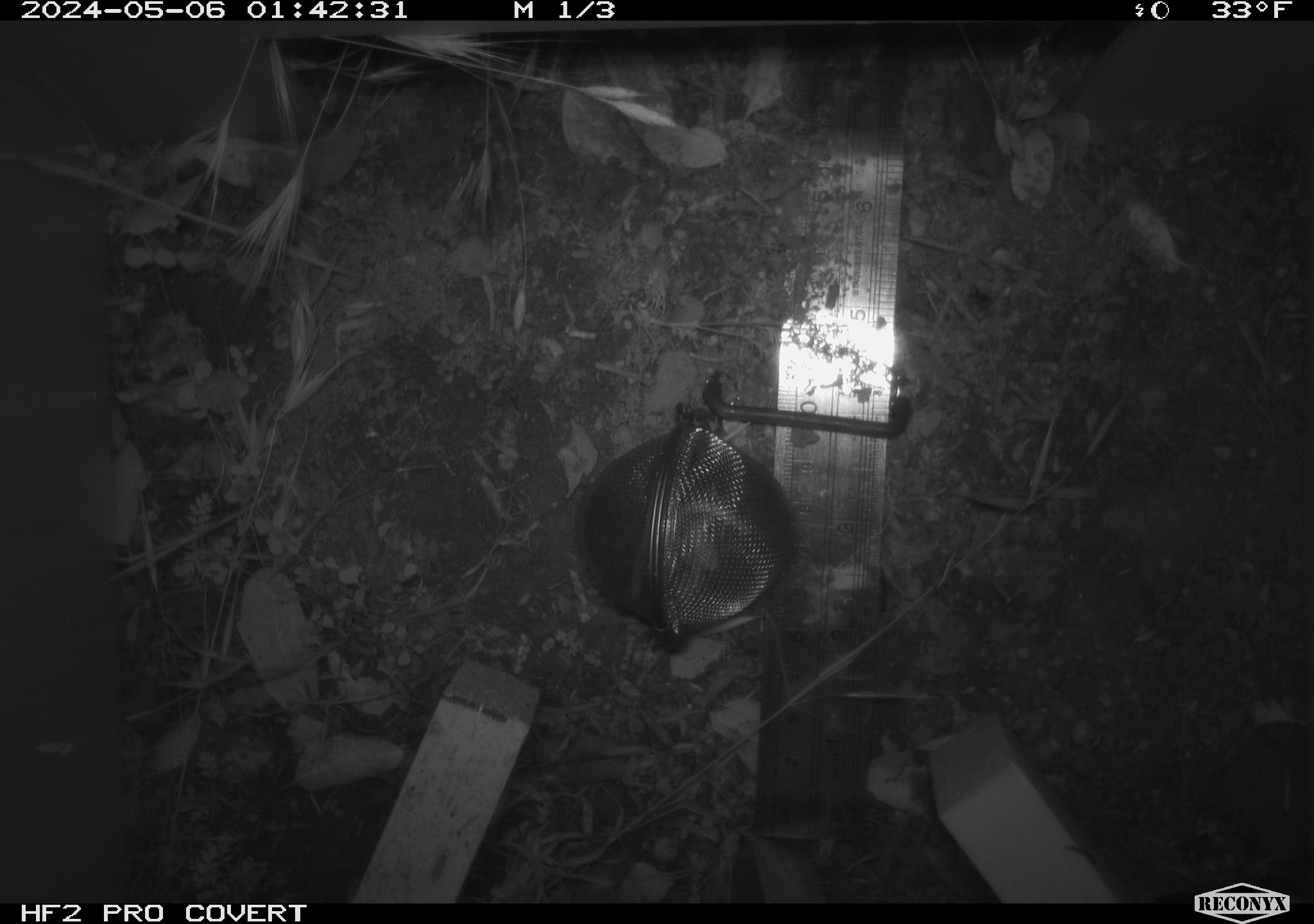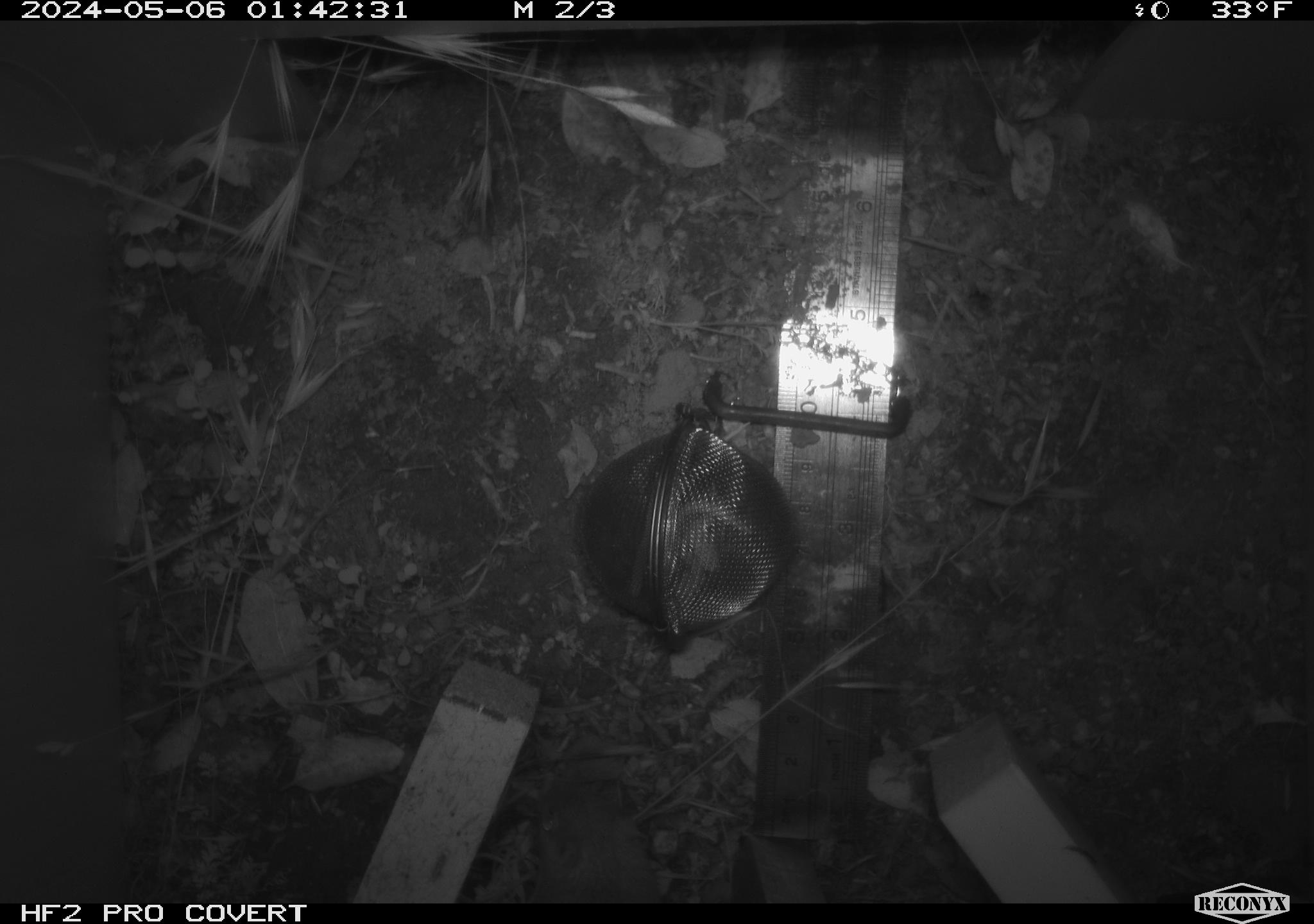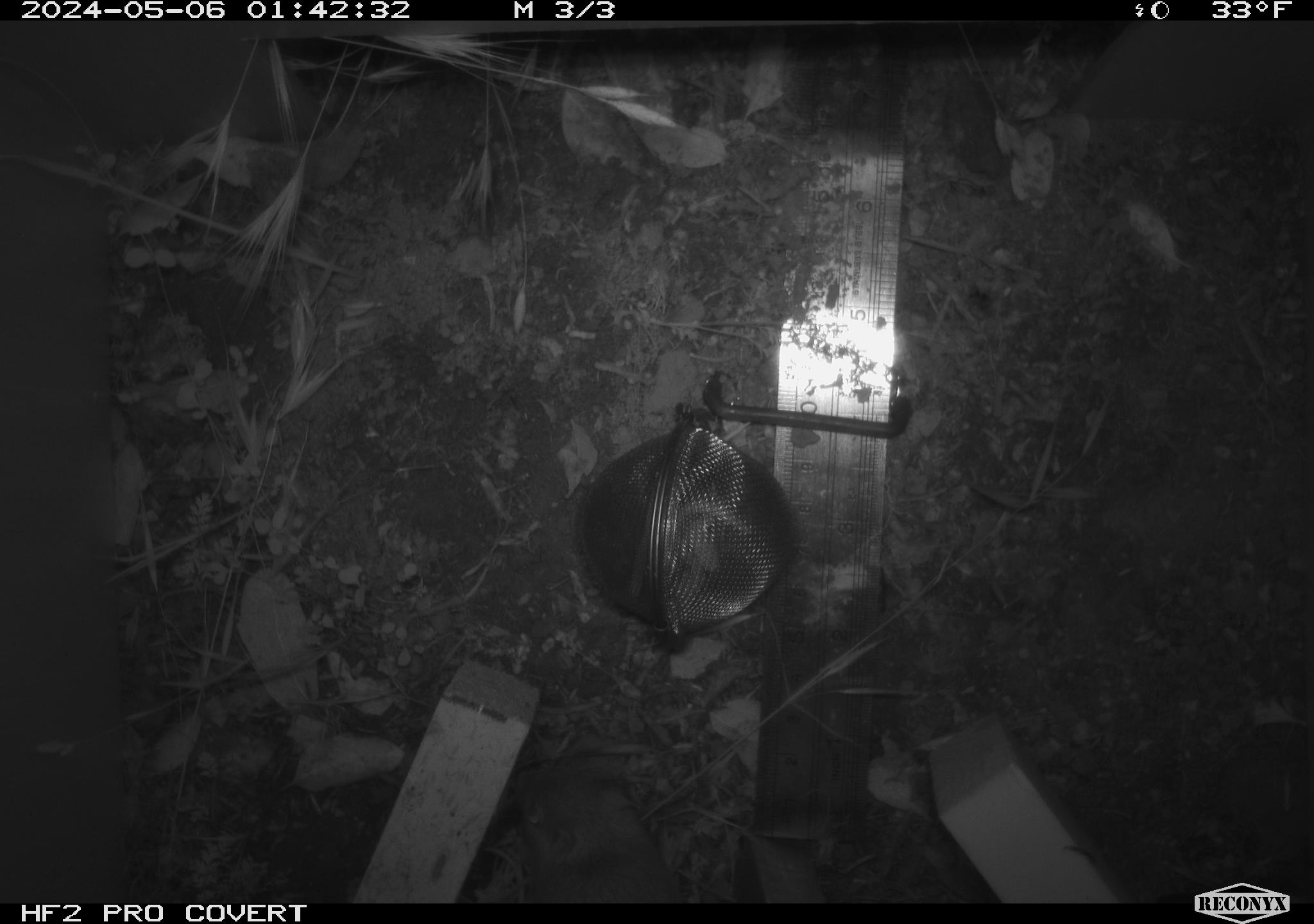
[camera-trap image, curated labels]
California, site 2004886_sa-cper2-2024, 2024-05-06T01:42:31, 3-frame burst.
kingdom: Animalia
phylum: Chordata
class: Mammalia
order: Rodentia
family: Heteromyidae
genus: Dipodomys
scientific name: Dipodomys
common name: kangaroo rats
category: dipodomys species